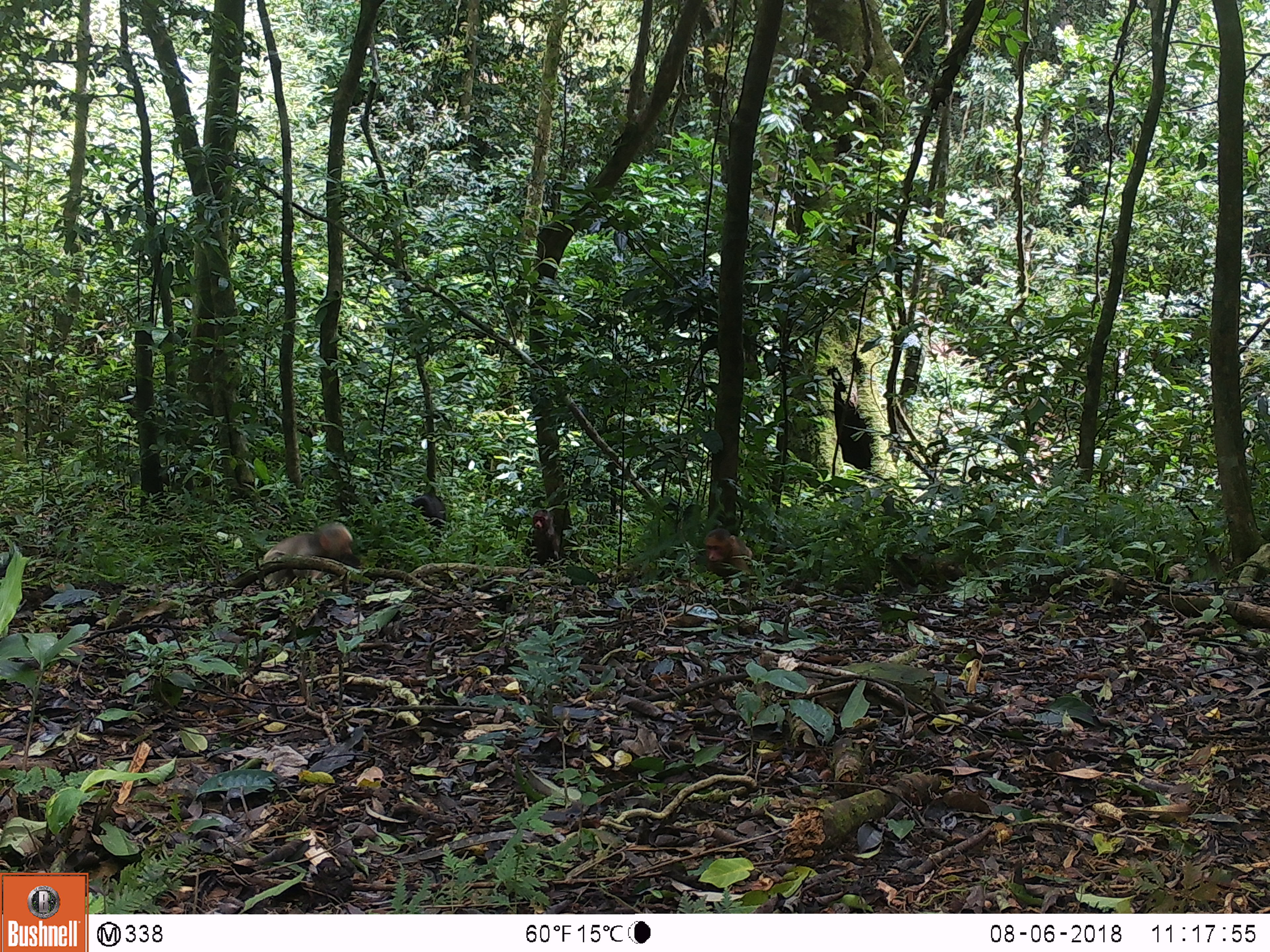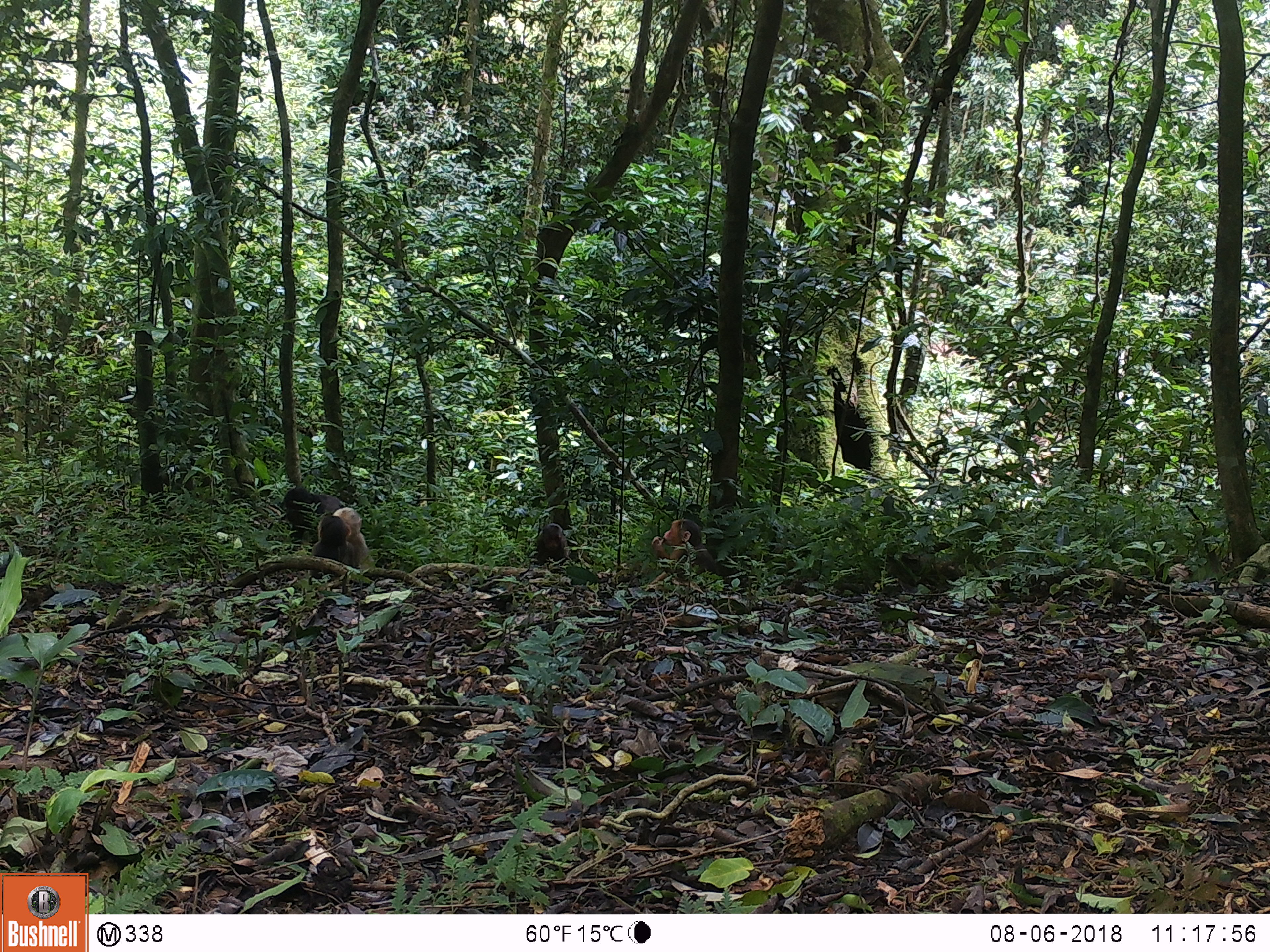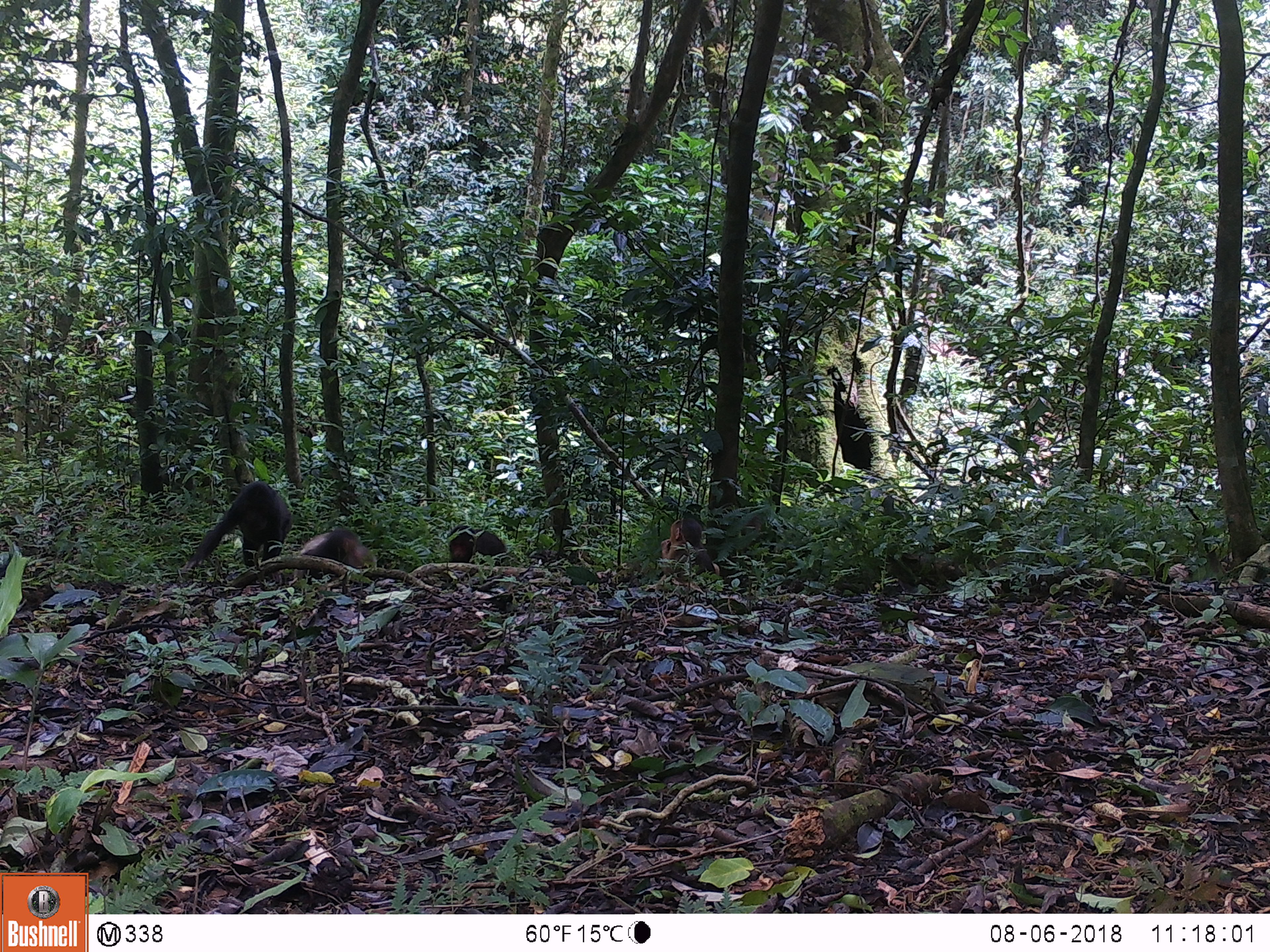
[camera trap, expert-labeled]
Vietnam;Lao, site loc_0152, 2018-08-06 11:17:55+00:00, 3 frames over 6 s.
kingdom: Animalia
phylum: Chordata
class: Mammalia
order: Primates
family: Cercopithecidae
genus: Macaca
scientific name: Macaca arctoides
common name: stump-tailed macaque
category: stump tailed macaque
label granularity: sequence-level